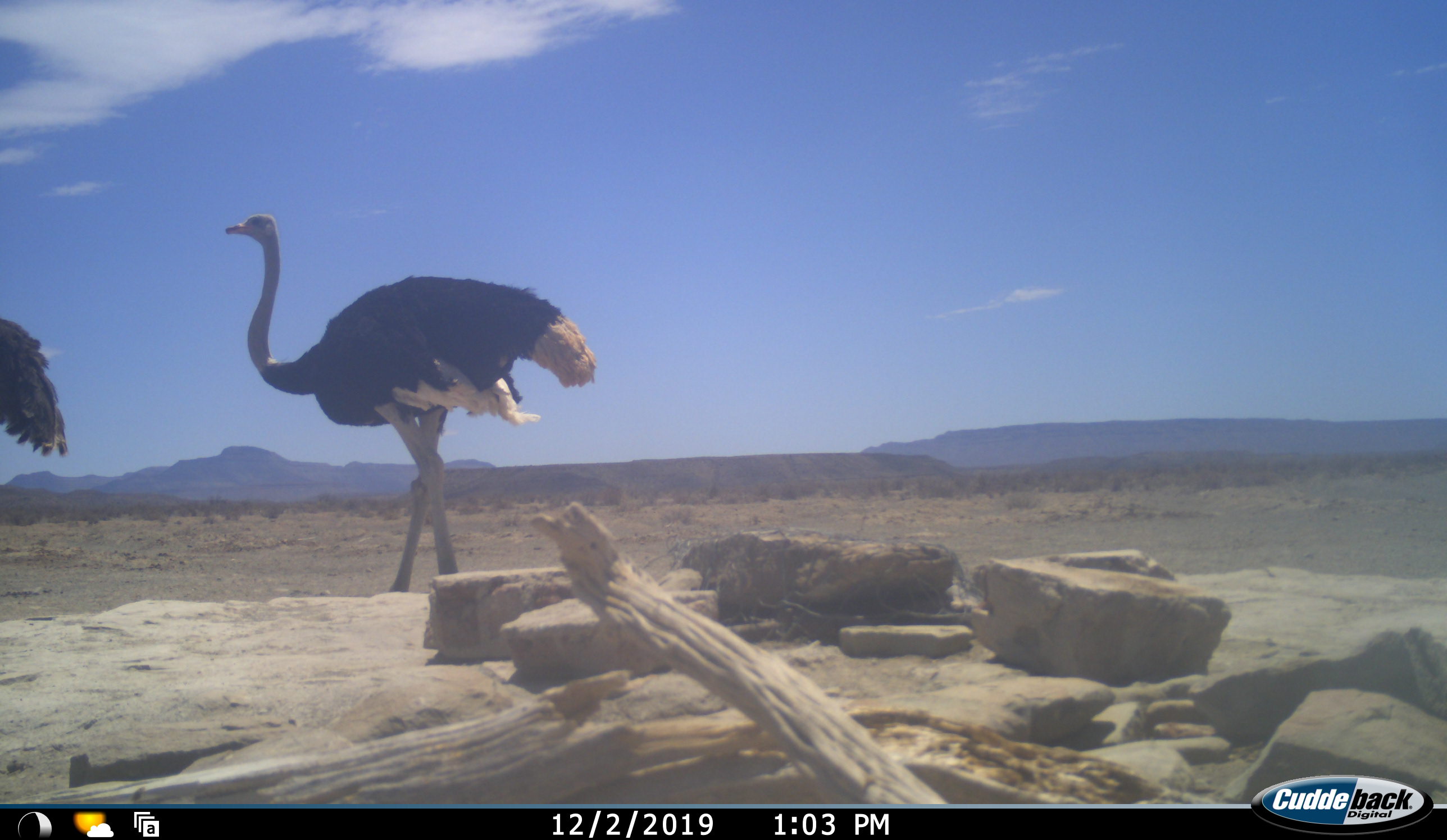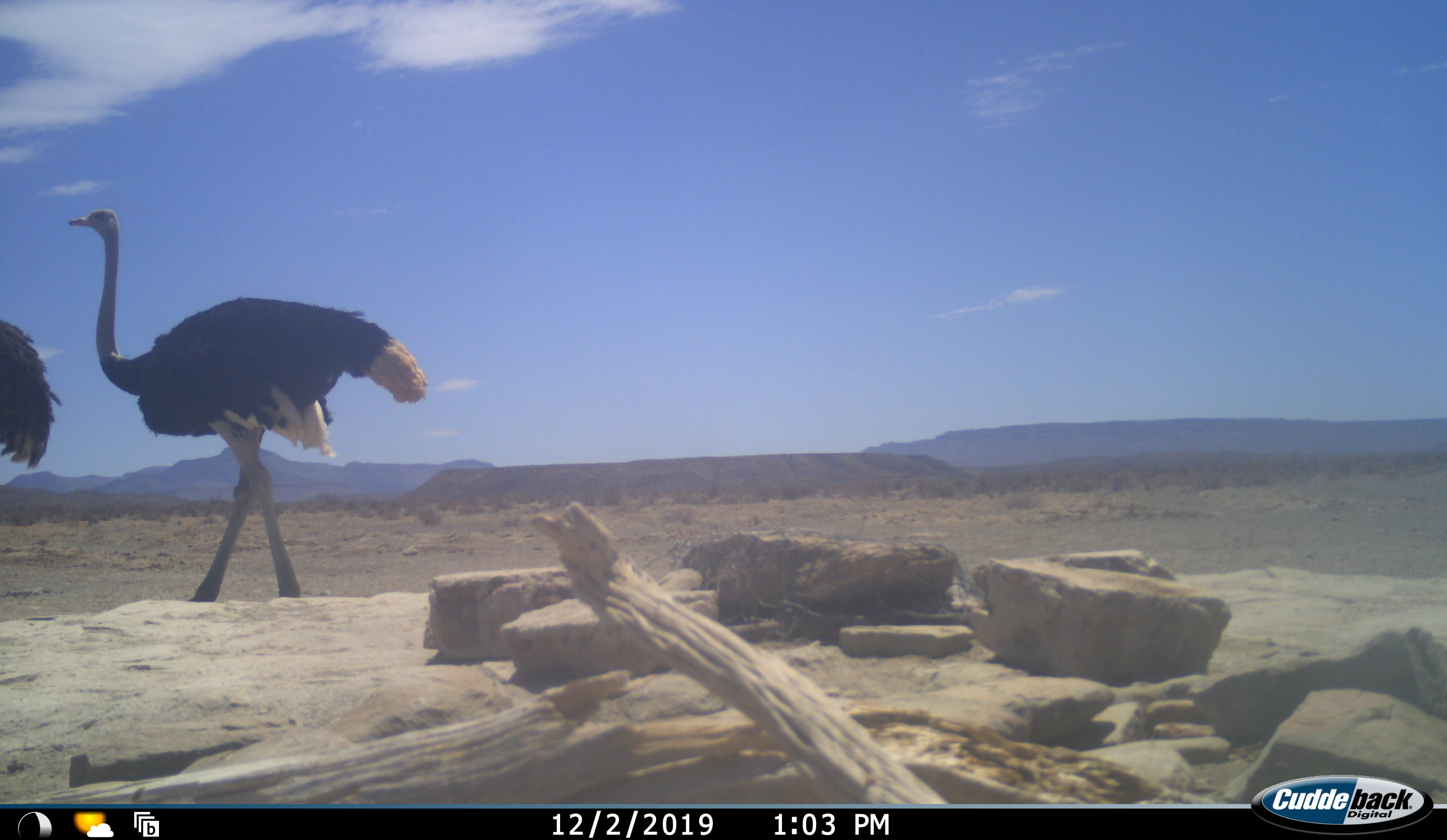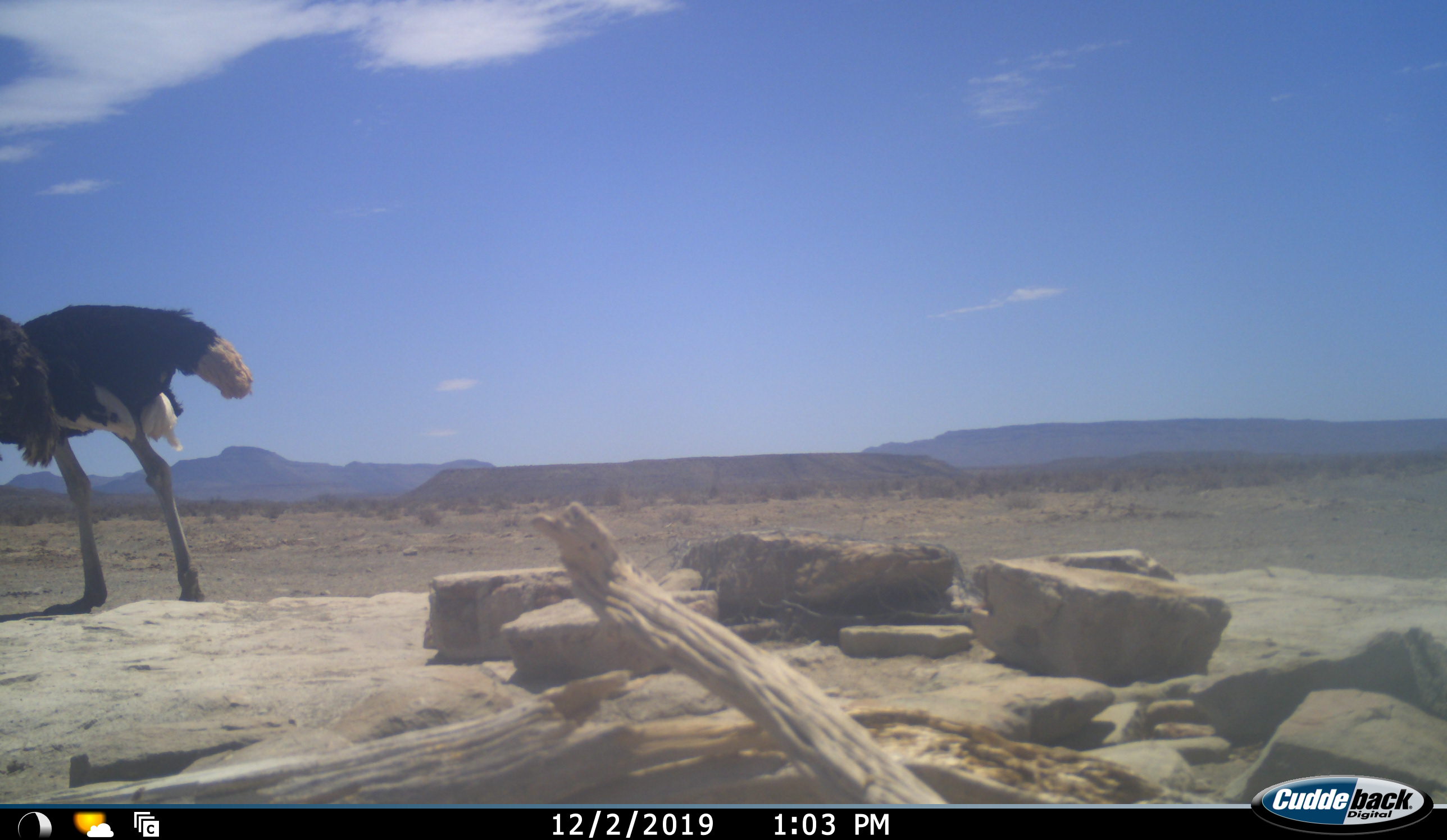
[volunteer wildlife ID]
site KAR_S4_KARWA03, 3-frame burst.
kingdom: Animalia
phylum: Chordata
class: Aves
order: Struthioniformes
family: Struthionidae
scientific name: Struthionidae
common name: ostrich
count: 2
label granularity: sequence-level